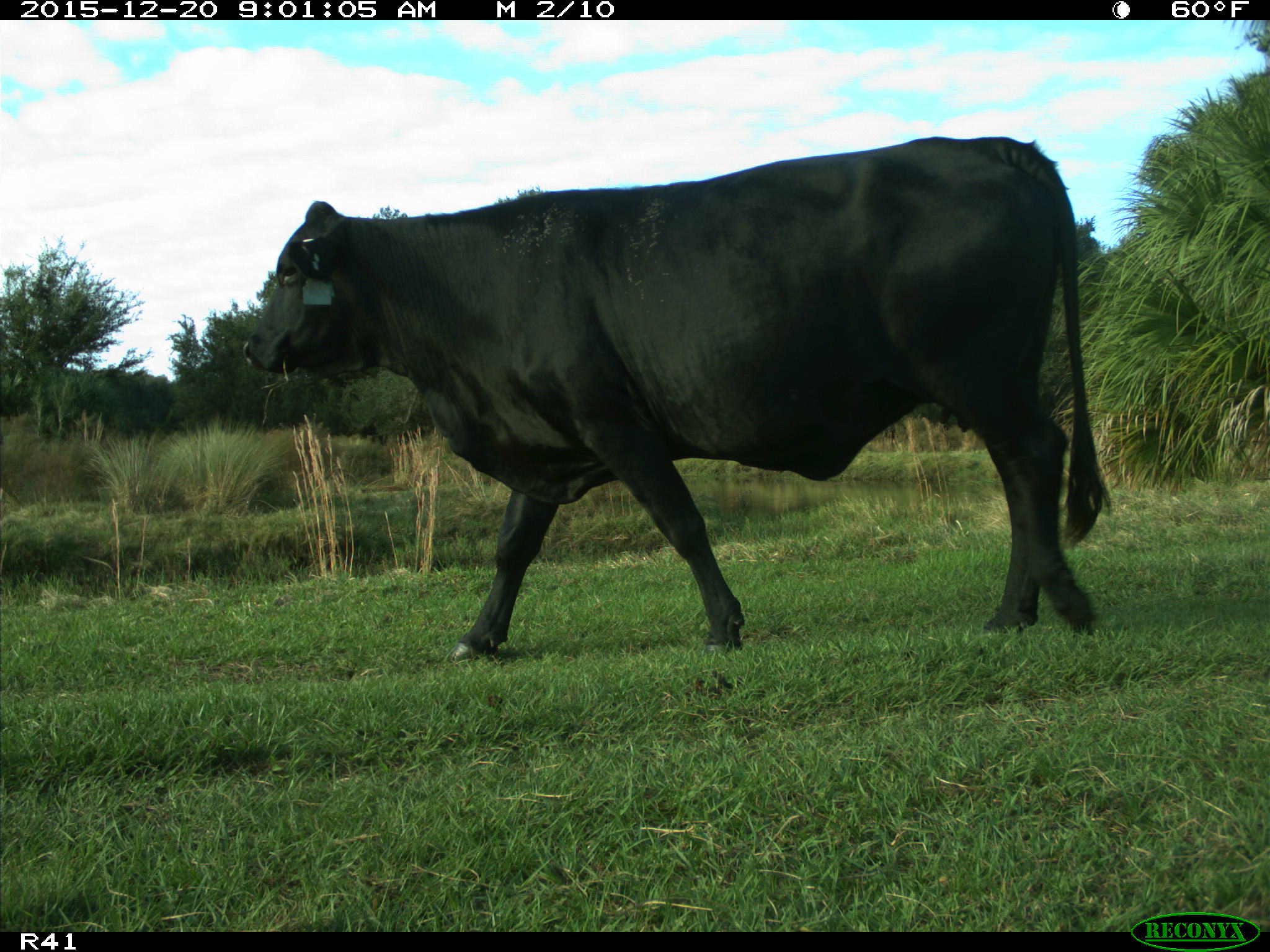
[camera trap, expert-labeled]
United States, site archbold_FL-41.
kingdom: Animalia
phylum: Chordata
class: Mammalia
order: Artiodactyla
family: Bovidae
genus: Bos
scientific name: Bos taurus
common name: domestic cow